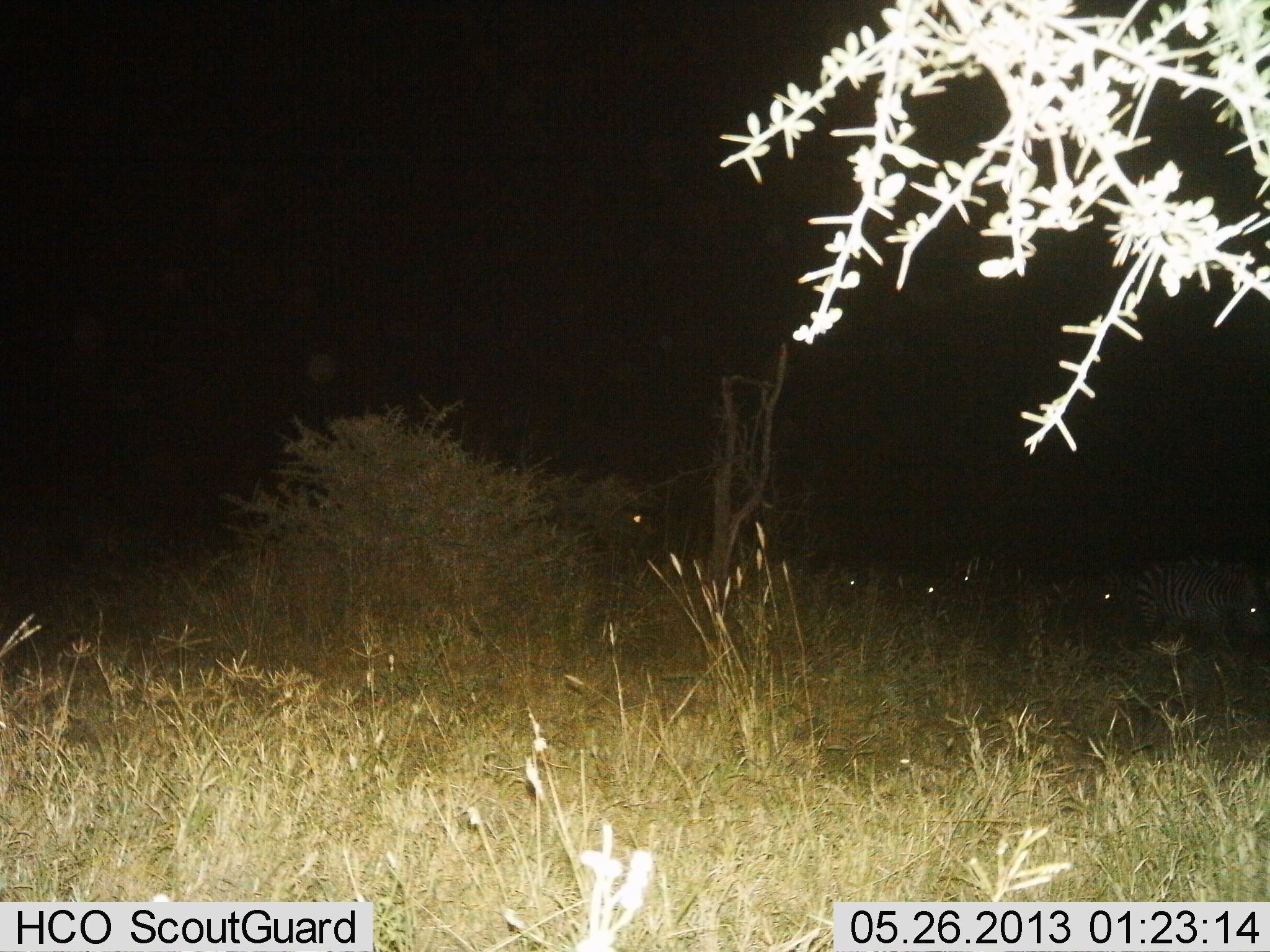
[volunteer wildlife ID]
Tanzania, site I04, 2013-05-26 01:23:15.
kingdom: Animalia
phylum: Chordata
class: Mammalia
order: Perissodactyla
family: Equidae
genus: Equus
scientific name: Equus quagga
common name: plains zebra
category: zebra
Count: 6.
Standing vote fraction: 50%.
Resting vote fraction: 0%.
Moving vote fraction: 30%.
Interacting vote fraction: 0%.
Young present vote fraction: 0%.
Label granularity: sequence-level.